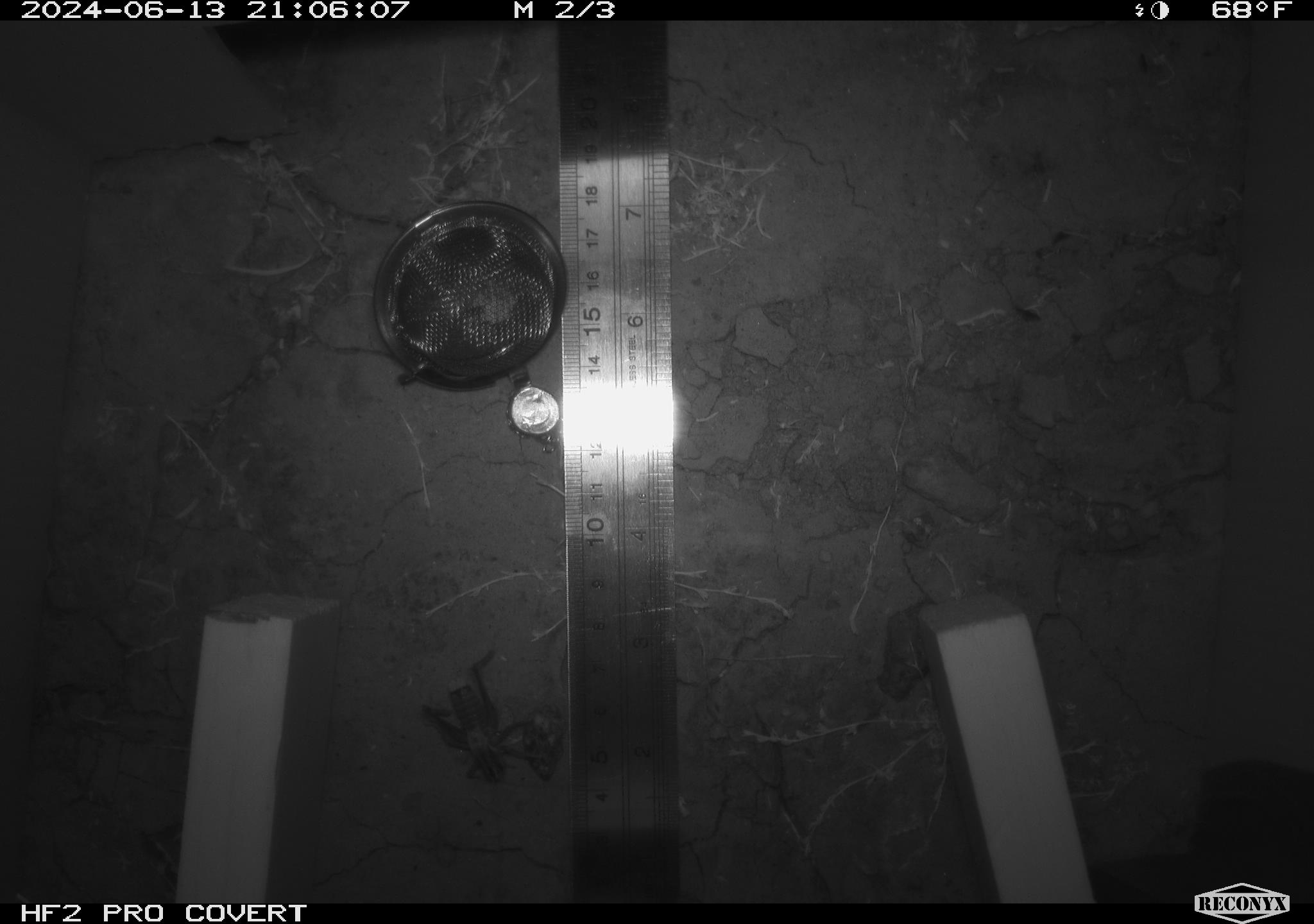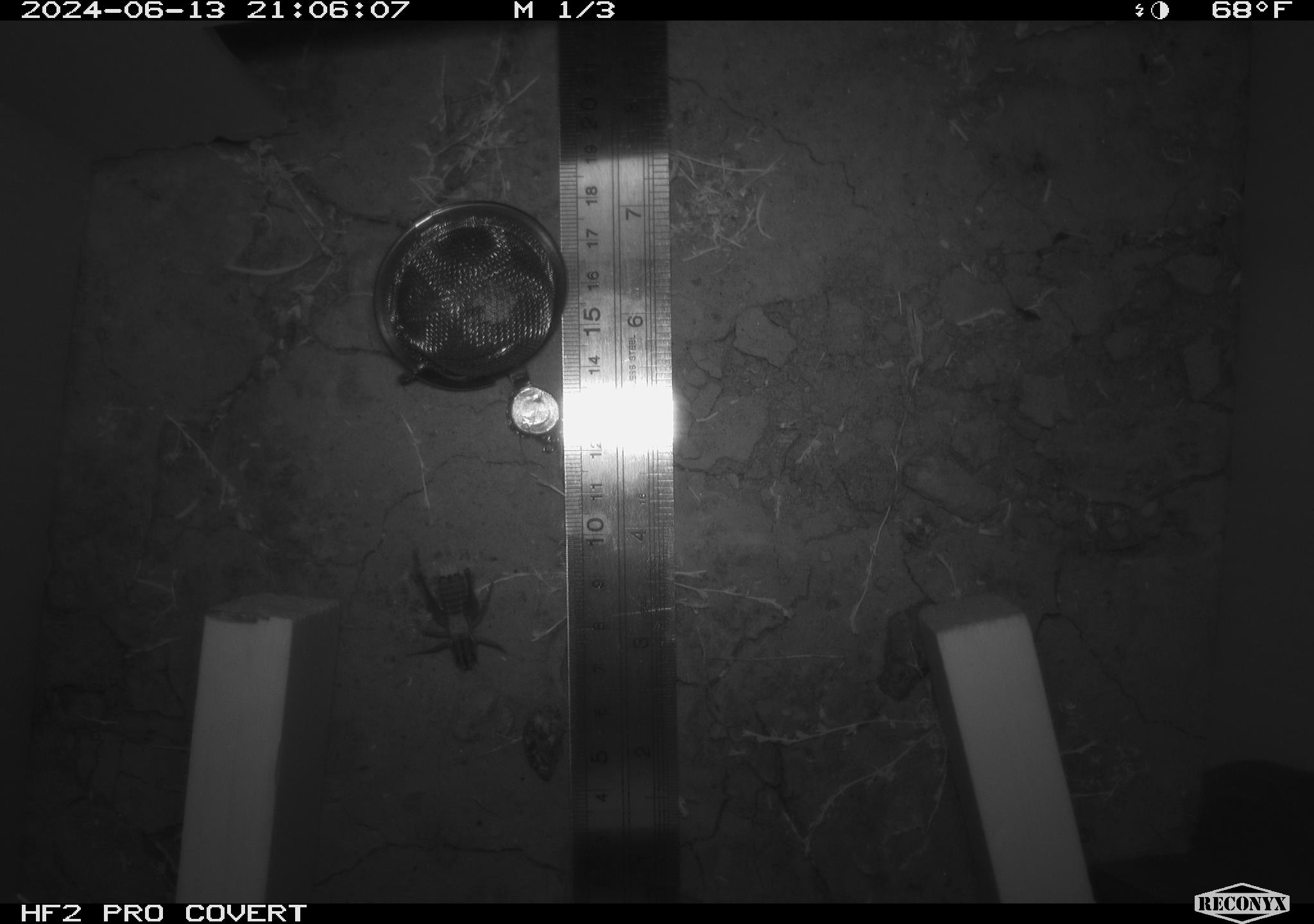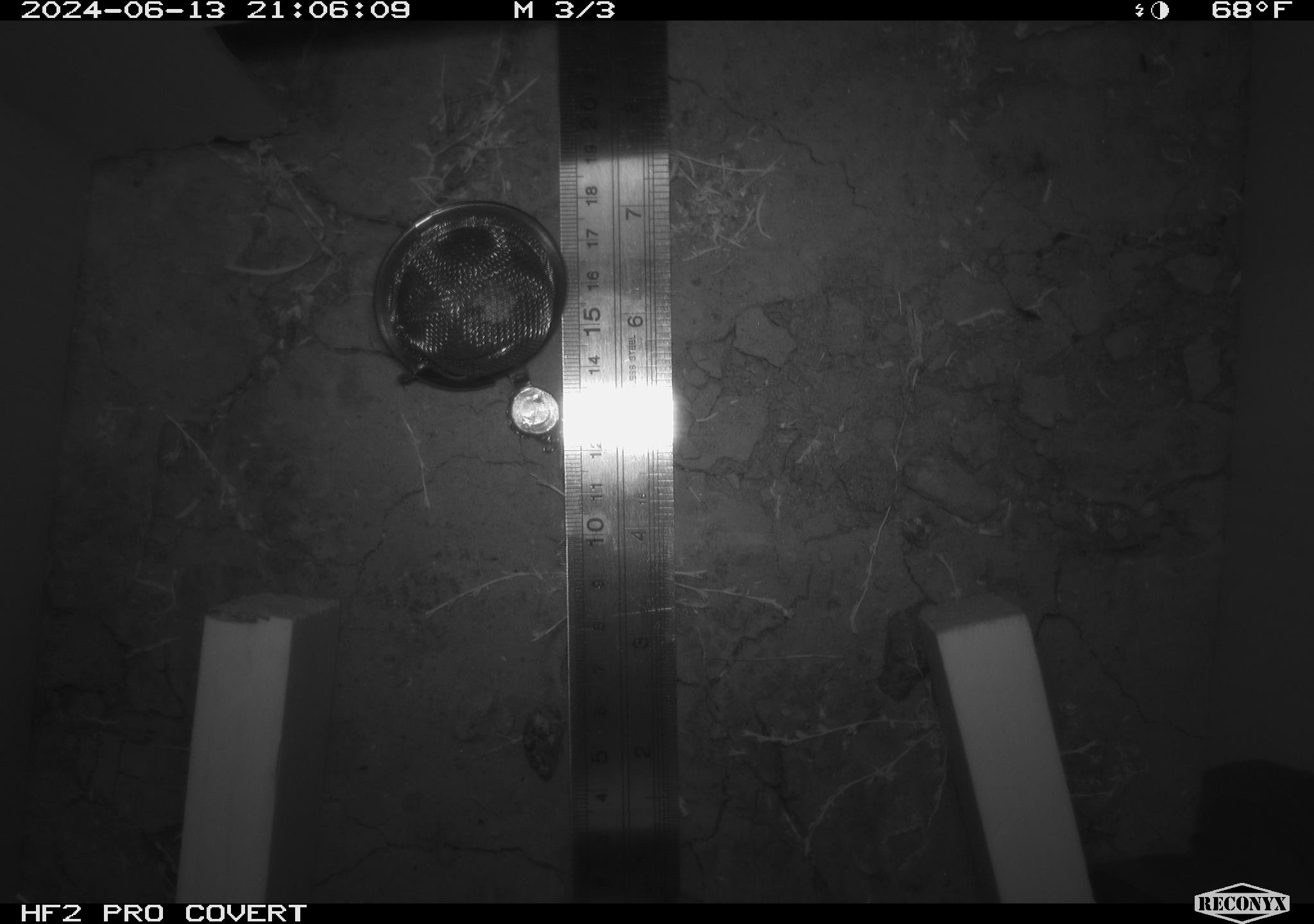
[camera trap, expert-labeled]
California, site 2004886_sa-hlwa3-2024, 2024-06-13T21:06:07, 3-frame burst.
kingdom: Animalia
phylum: Arthropoda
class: Insecta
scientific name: Insecta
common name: insect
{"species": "insect (Insecta)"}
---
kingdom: Animalia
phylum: Chordata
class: Mammalia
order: Rodentia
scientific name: Rodentia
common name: mouse species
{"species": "mouse species (Rodentia)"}